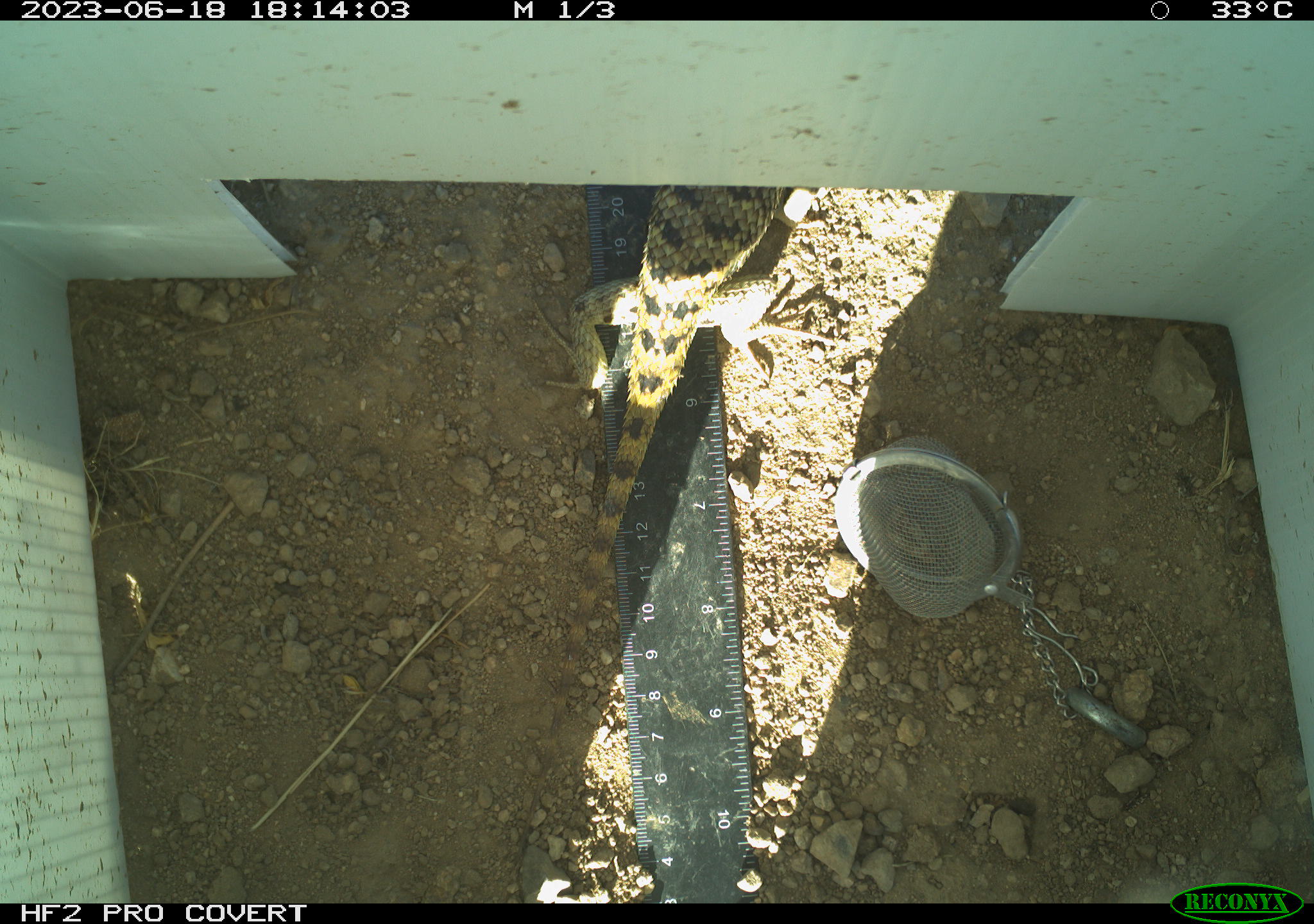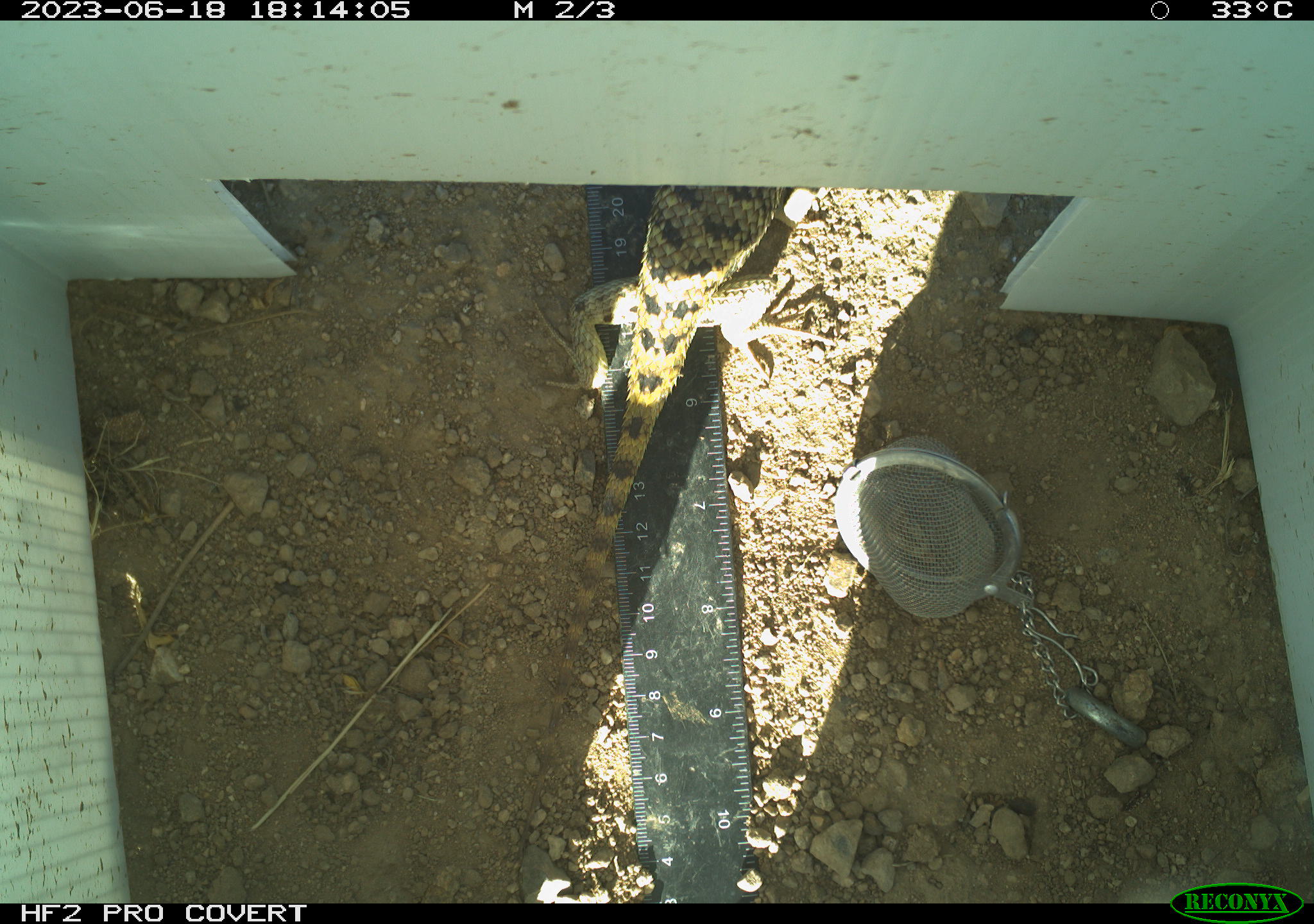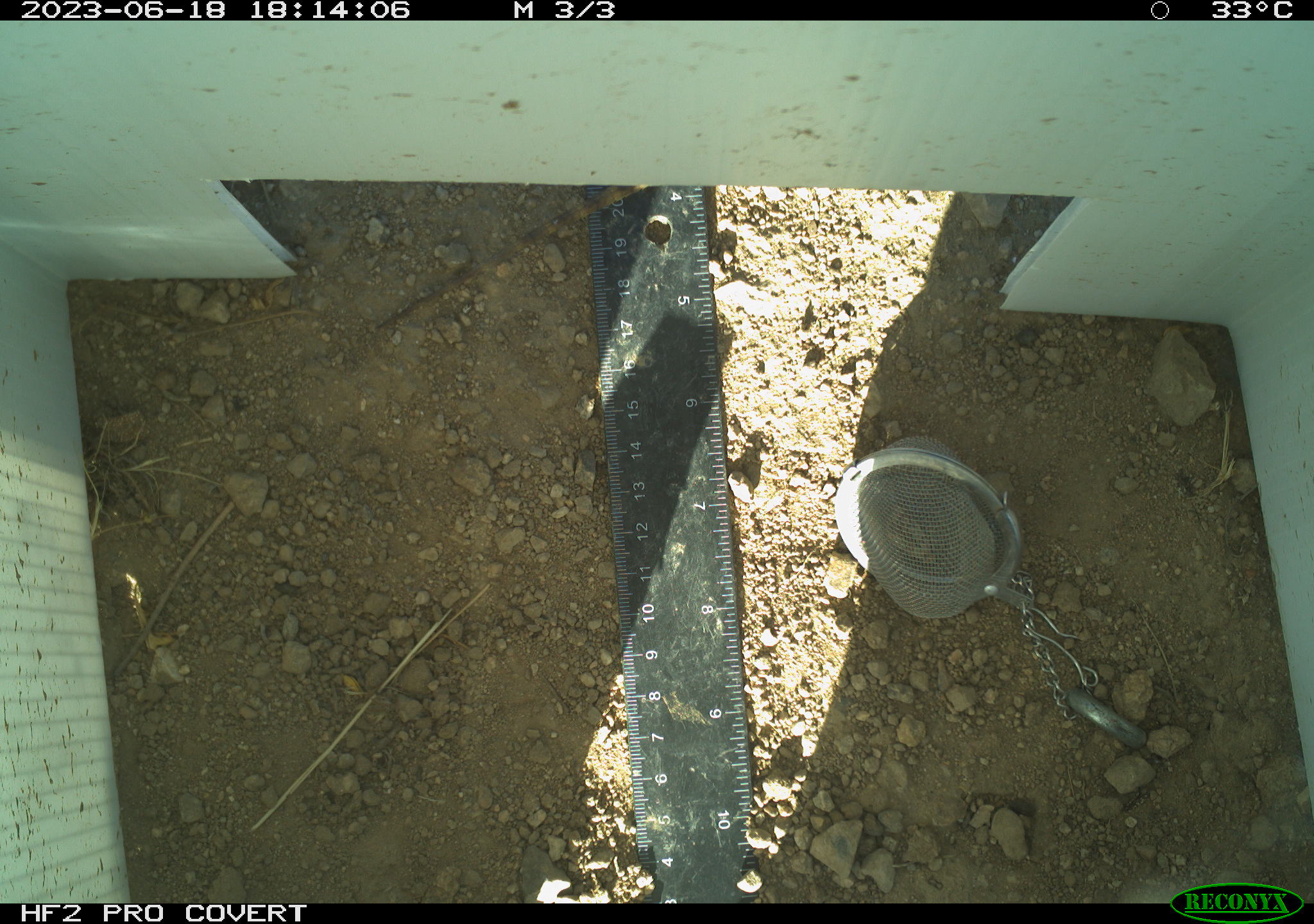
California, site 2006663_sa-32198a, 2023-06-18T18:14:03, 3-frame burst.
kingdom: Animalia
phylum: Chordata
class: Reptilia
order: Squamata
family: Phrynosomatidae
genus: Sceloporus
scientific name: Sceloporus uniformis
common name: yellow-backed spiny lizard